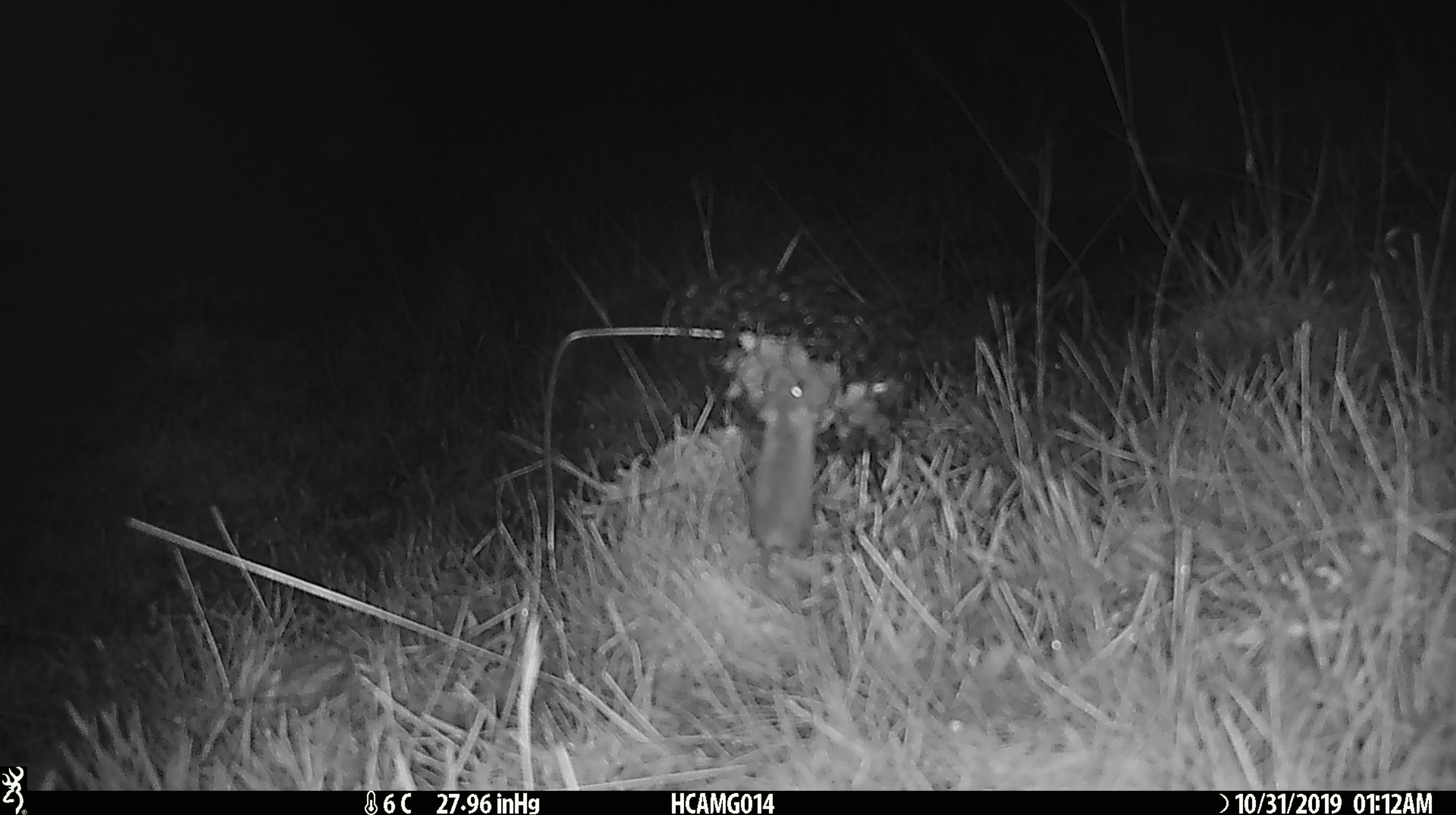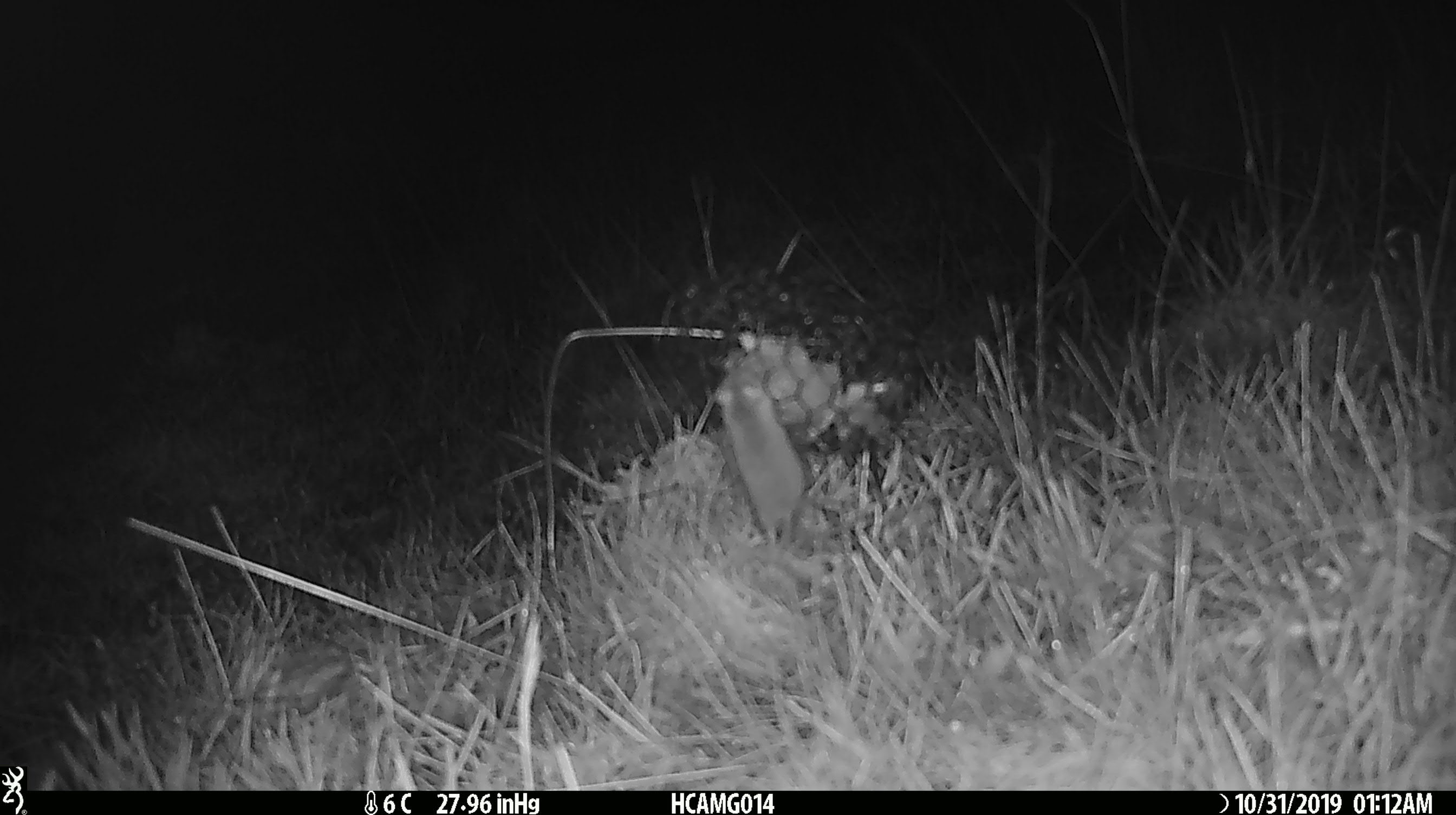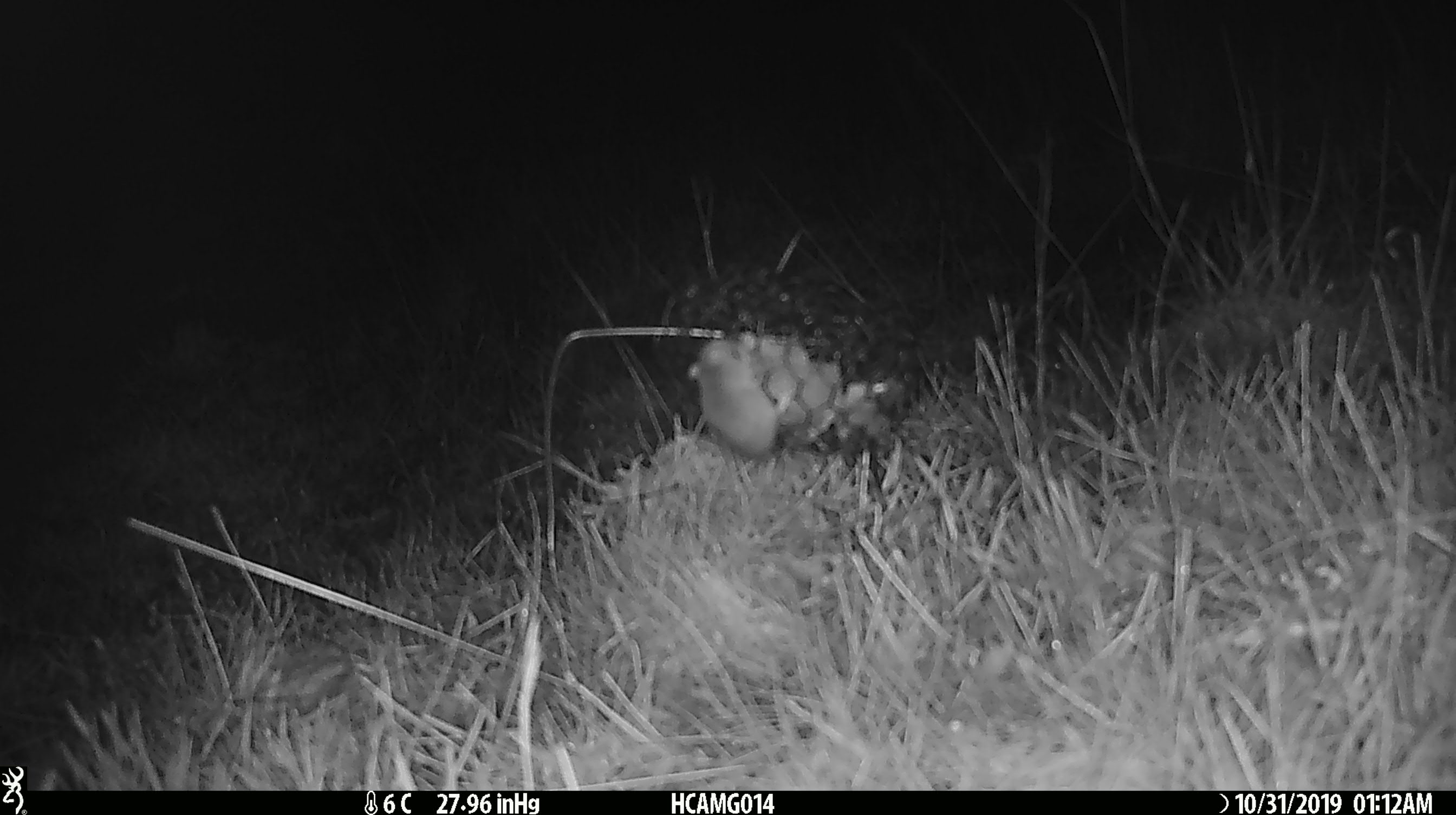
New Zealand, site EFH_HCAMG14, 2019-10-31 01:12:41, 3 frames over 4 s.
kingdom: Animalia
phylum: Chordata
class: Mammalia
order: Rodentia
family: Muridae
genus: Mus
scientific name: Mus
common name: mouse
Mouse (Mus).